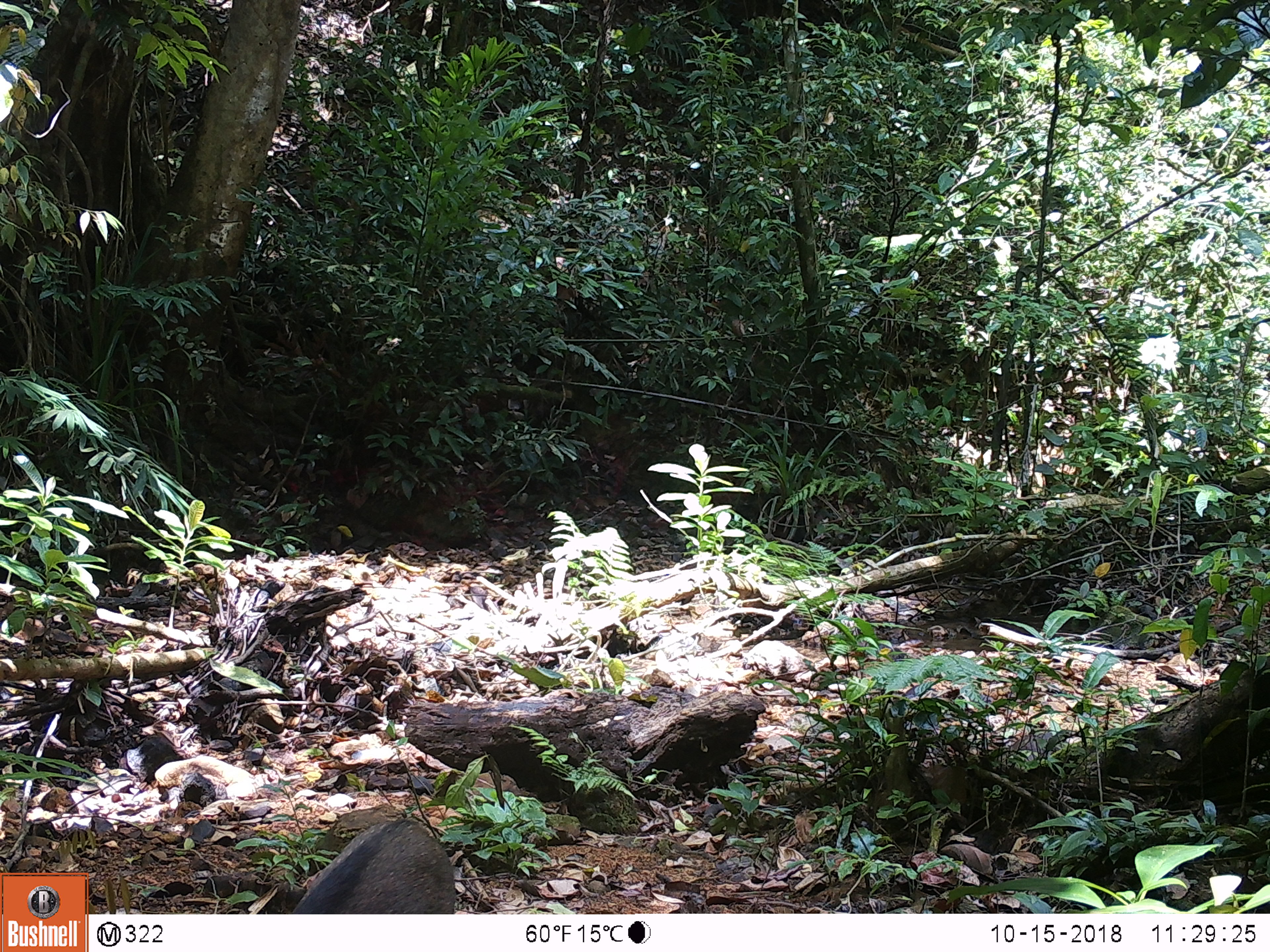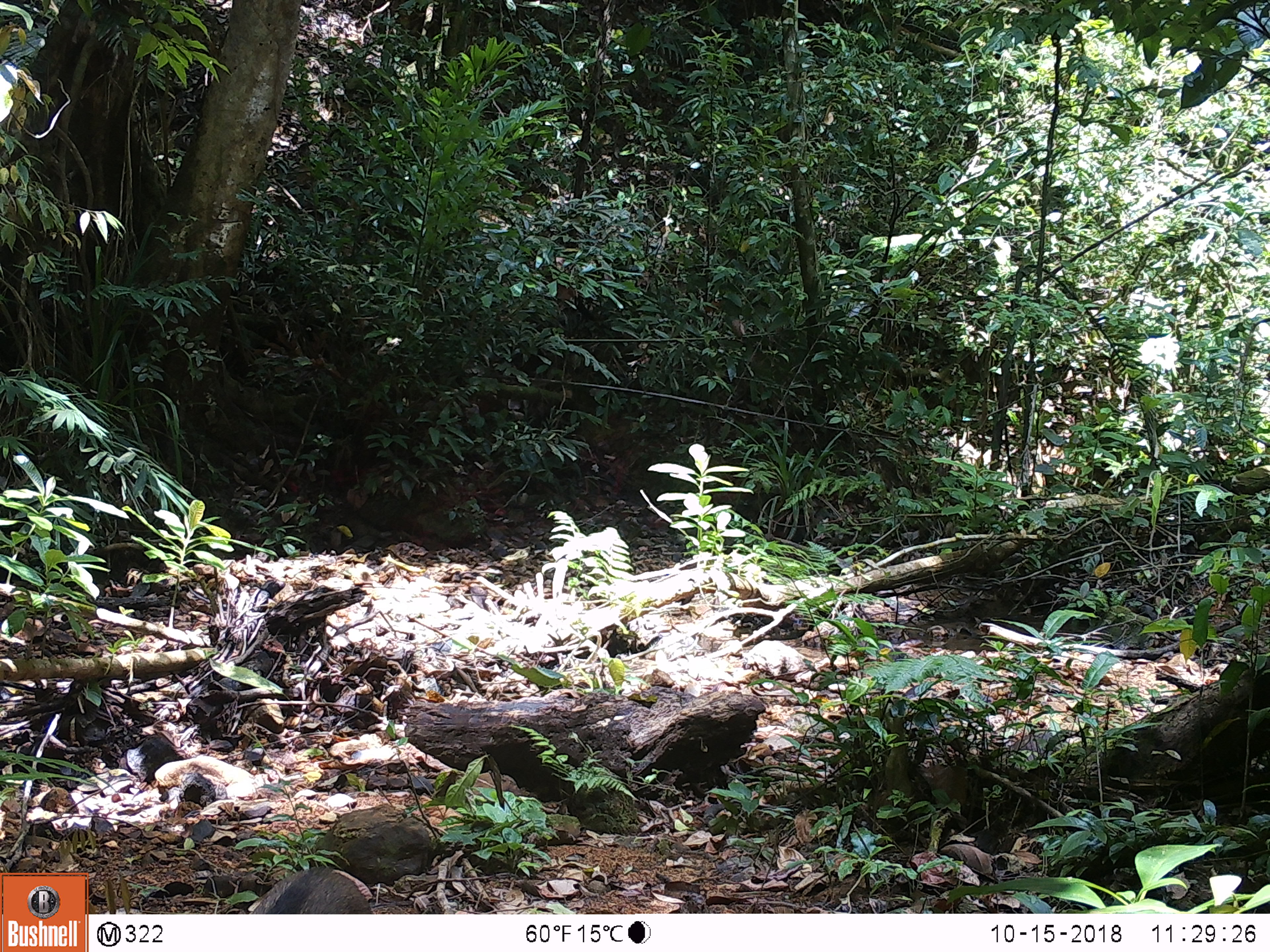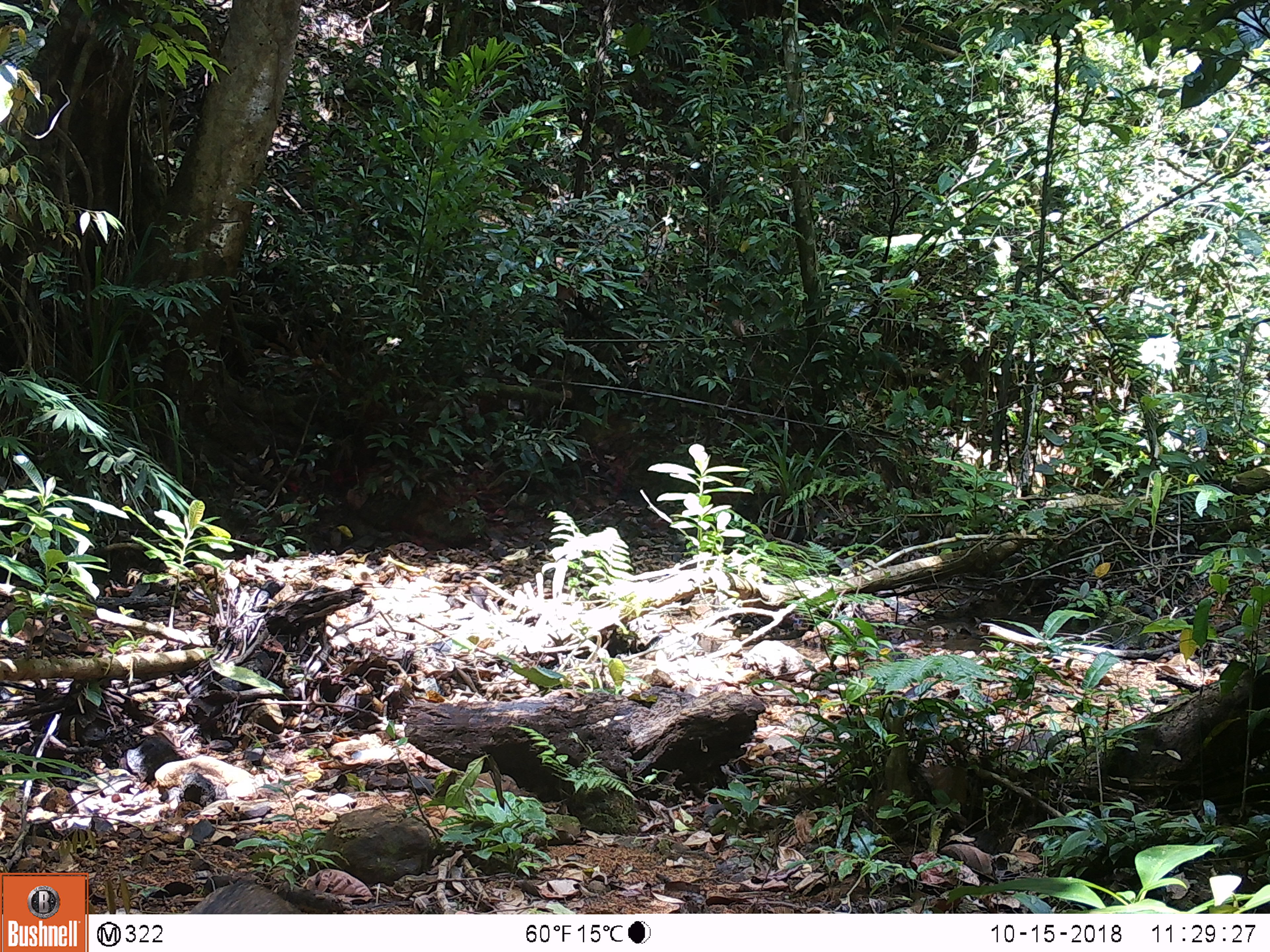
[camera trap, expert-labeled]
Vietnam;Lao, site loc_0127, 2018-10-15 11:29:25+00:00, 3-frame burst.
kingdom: Animalia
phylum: Chordata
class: Mammalia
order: Artiodactyla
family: Suidae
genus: Sus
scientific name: Sus scrofa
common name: eurasian wild pig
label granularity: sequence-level